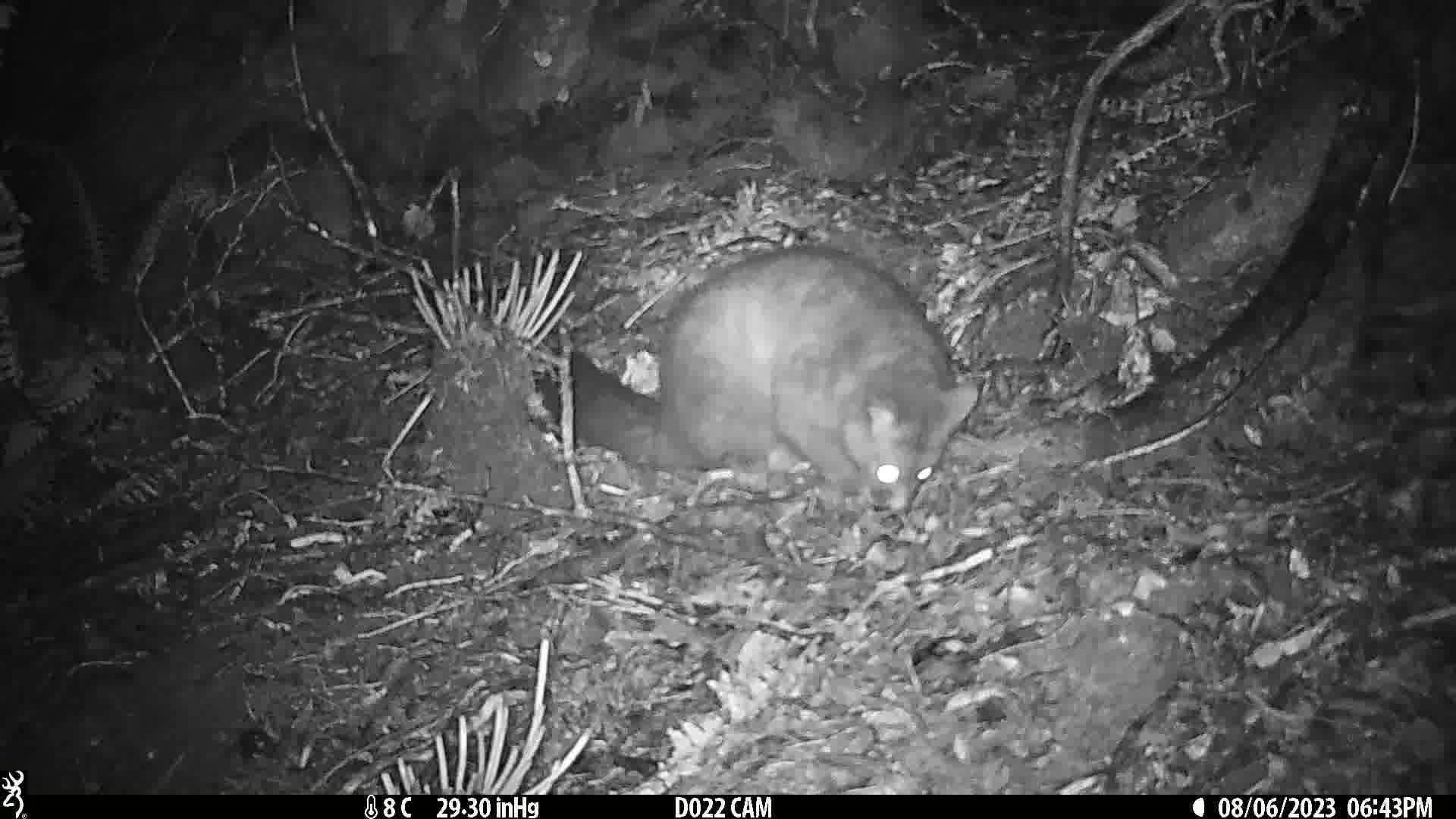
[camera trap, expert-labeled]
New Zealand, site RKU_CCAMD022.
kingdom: Animalia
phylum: Chordata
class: Mammalia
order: Diprotodontia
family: Phalangeridae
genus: Trichosurus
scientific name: Trichosurus vulpecula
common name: common brushtail possum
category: possum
Possum (common brushtail possum) (Trichosurus vulpecula).